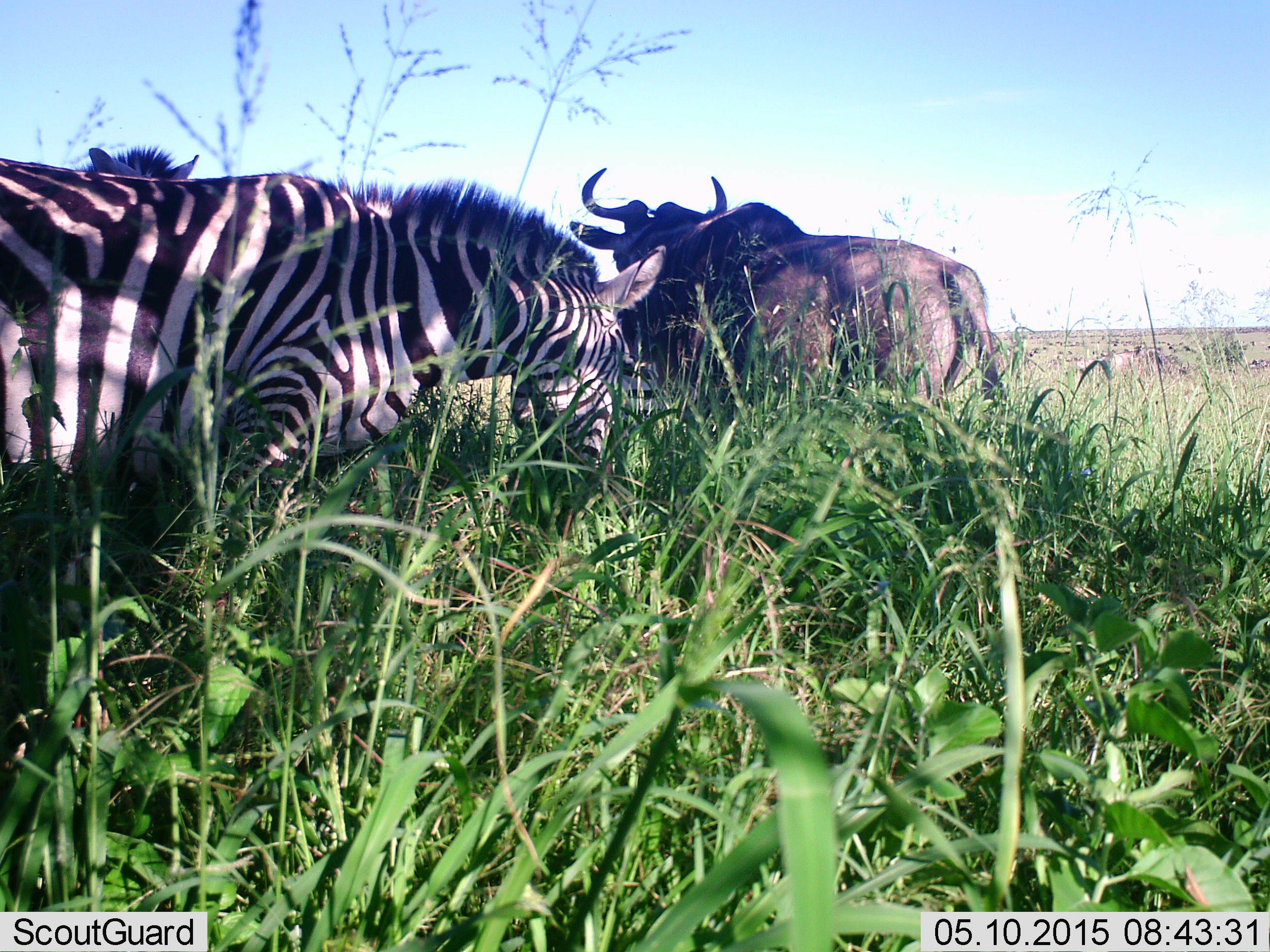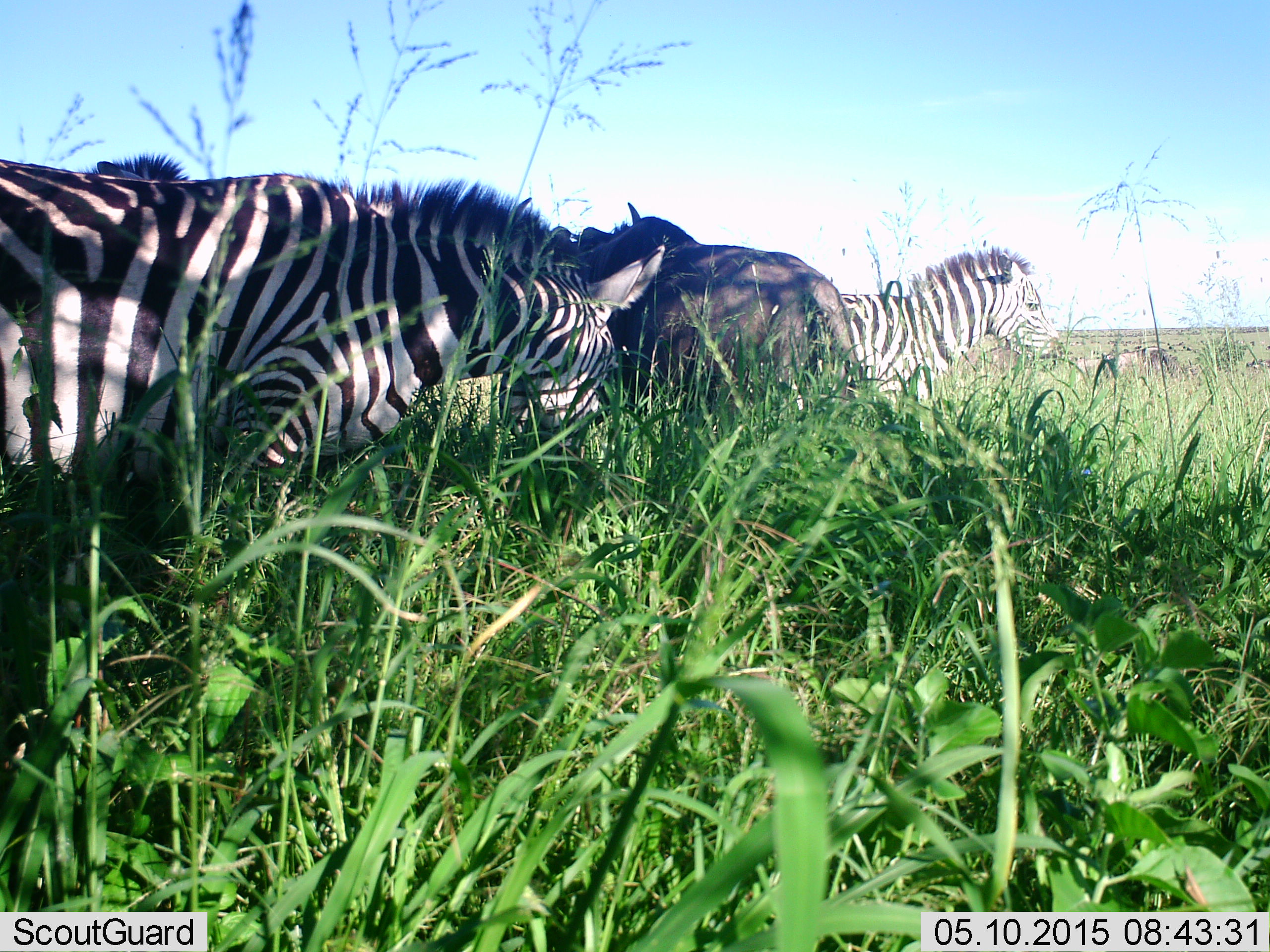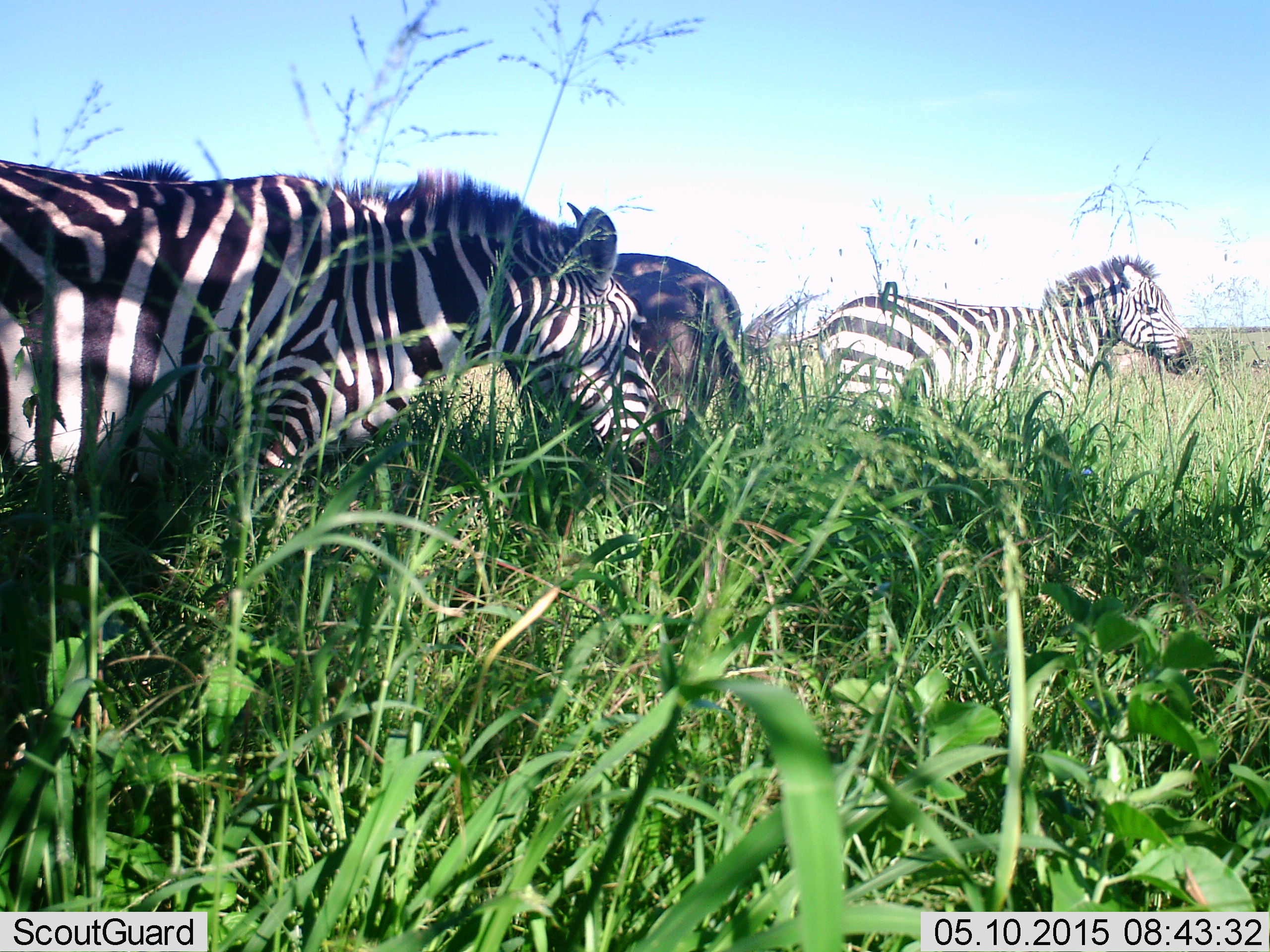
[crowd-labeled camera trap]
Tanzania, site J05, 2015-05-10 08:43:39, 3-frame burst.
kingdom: Animalia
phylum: Chordata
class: Mammalia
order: Artiodactyla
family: Bovidae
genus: Connochaetes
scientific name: Connochaetes taurinus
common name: blue wildebeest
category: wildebeest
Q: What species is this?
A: Wildebeest (blue wildebeest) (Connochaetes taurinus).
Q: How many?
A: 1.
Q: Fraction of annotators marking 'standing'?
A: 40%.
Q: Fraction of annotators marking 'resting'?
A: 0%.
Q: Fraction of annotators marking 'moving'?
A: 70%.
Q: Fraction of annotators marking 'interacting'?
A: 0%.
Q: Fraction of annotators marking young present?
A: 0%.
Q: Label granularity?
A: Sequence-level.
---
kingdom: Animalia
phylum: Chordata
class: Mammalia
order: Perissodactyla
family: Equidae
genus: Equus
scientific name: Equus quagga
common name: plains zebra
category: zebra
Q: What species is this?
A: Zebra (plains zebra) (Equus quagga).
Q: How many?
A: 3.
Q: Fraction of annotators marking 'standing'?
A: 57%.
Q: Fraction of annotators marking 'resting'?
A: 0%.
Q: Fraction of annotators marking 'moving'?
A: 50%.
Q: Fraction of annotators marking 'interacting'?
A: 0%.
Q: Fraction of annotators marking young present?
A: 0%.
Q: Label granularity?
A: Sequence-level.